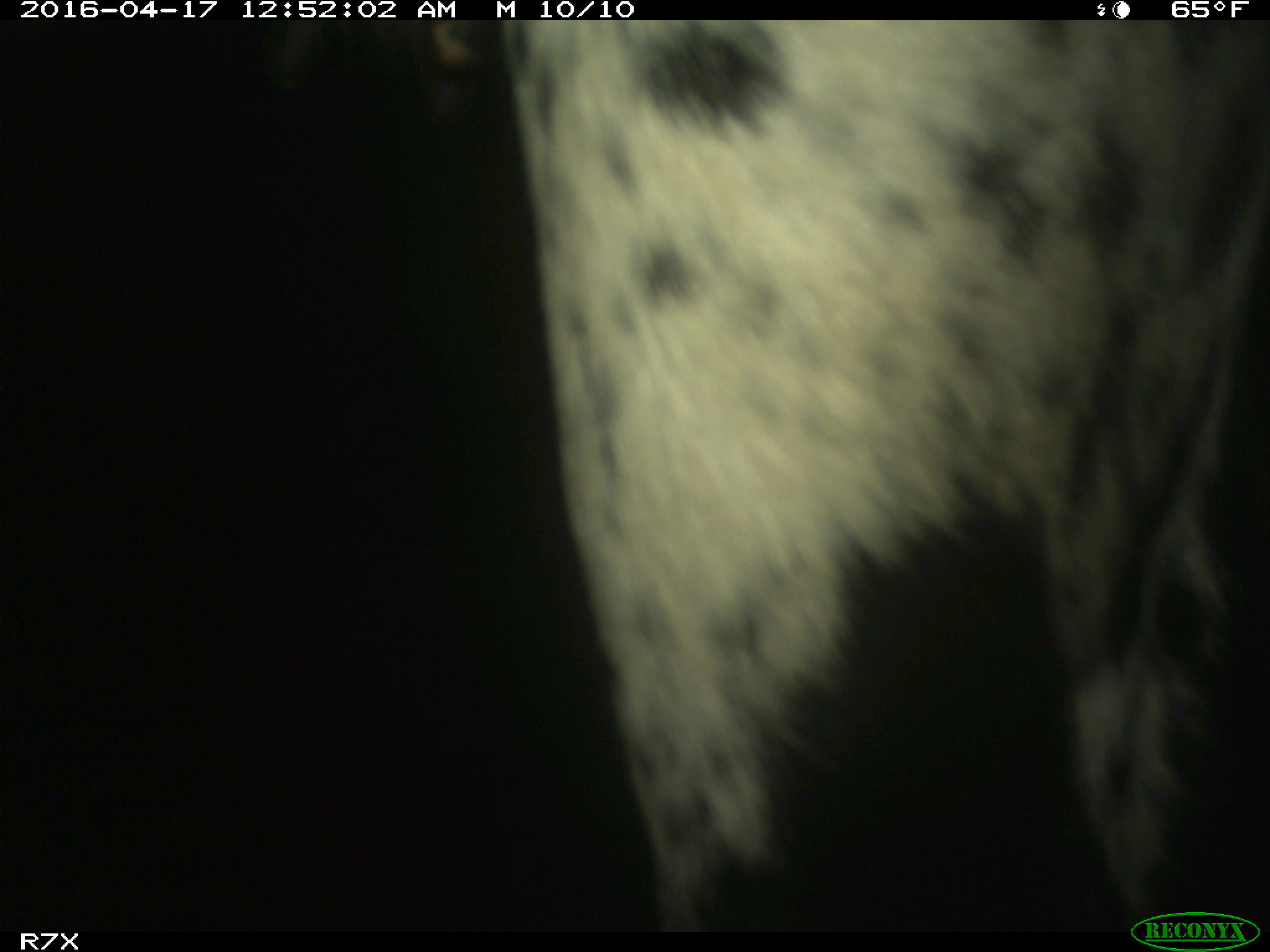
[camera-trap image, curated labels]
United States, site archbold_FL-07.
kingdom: Animalia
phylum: Chordata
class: Mammalia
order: Artiodactyla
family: Bovidae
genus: Bos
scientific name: Bos taurus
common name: domestic cow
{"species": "Bos taurus (domestic cow)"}